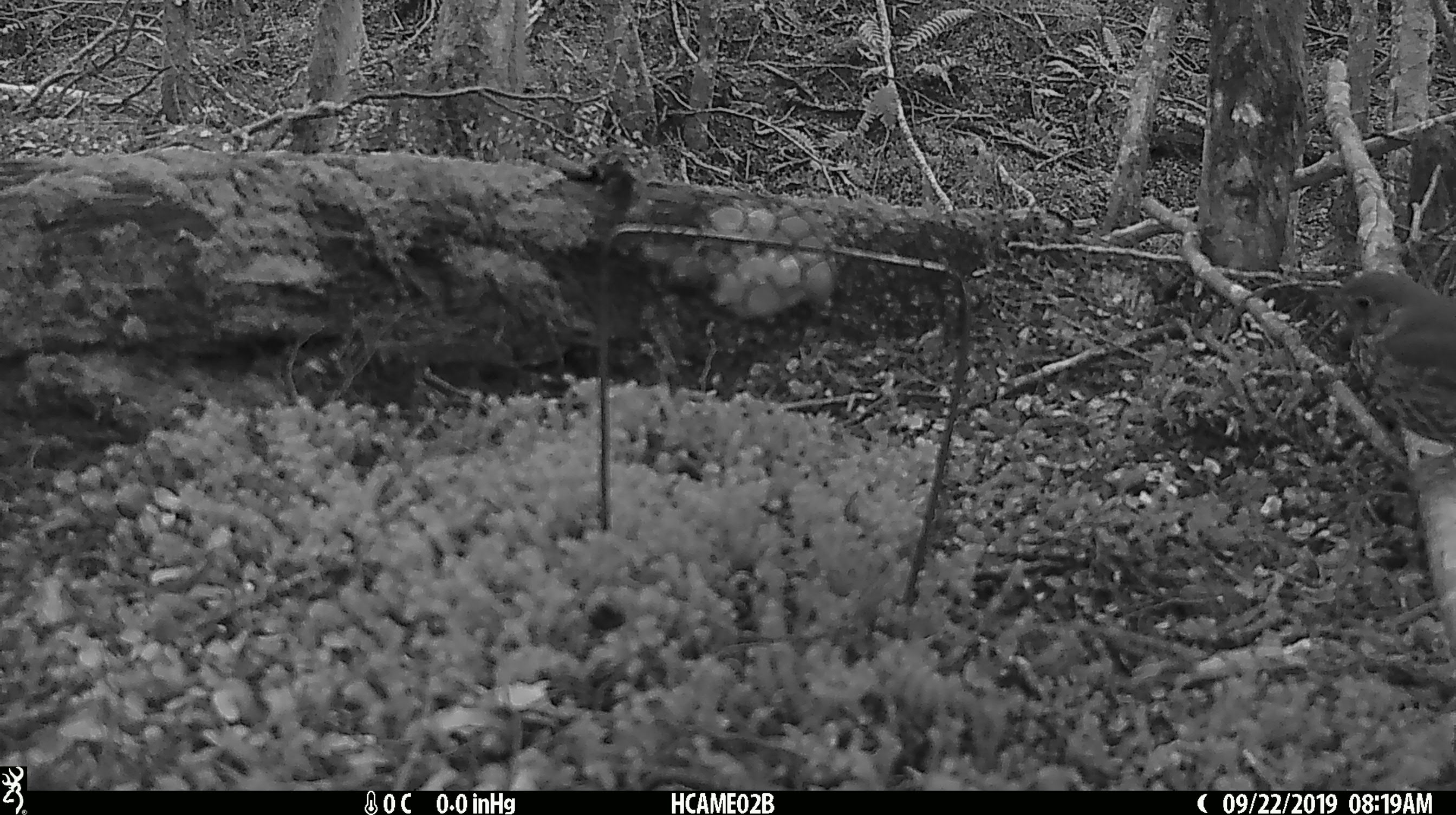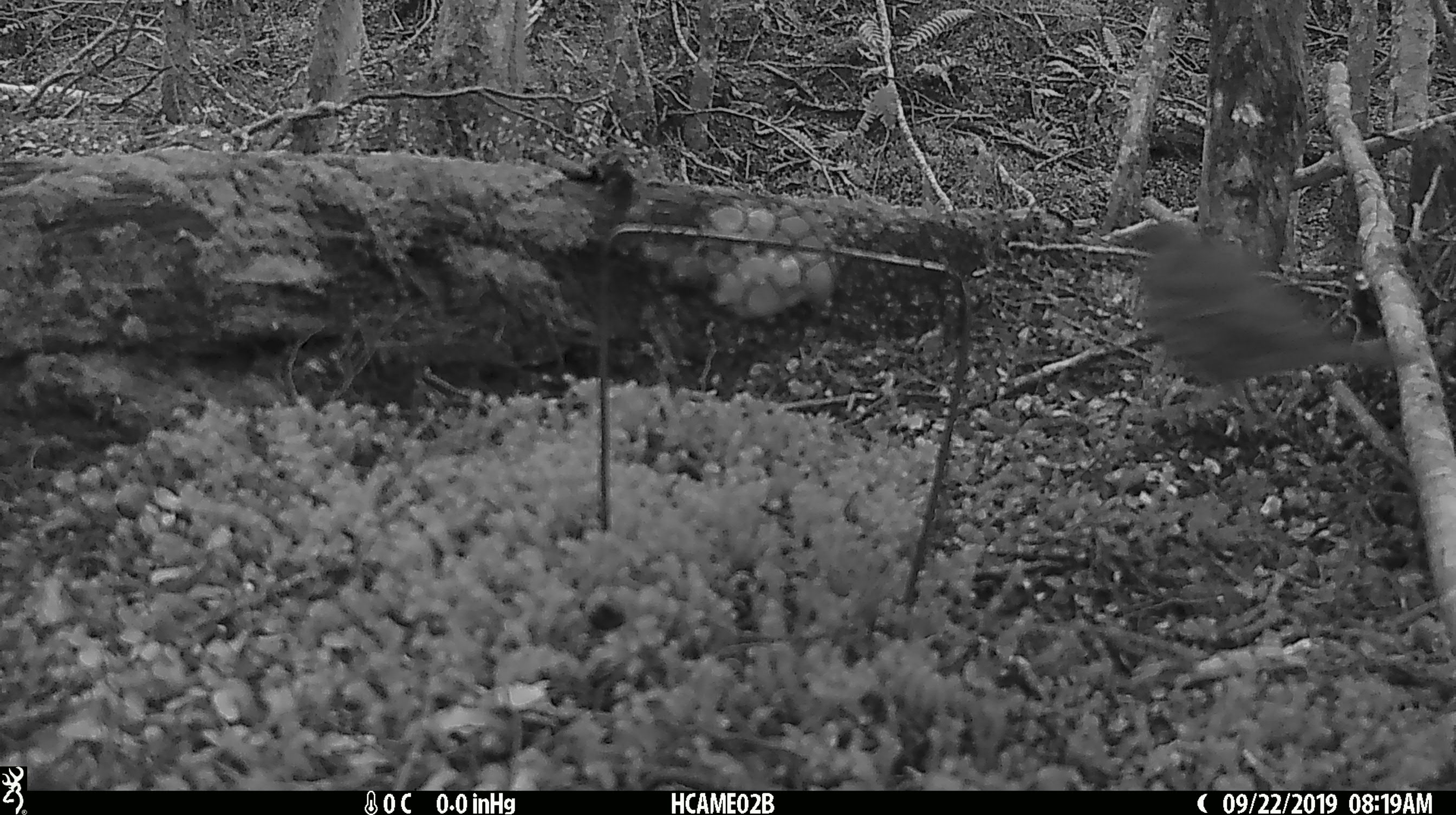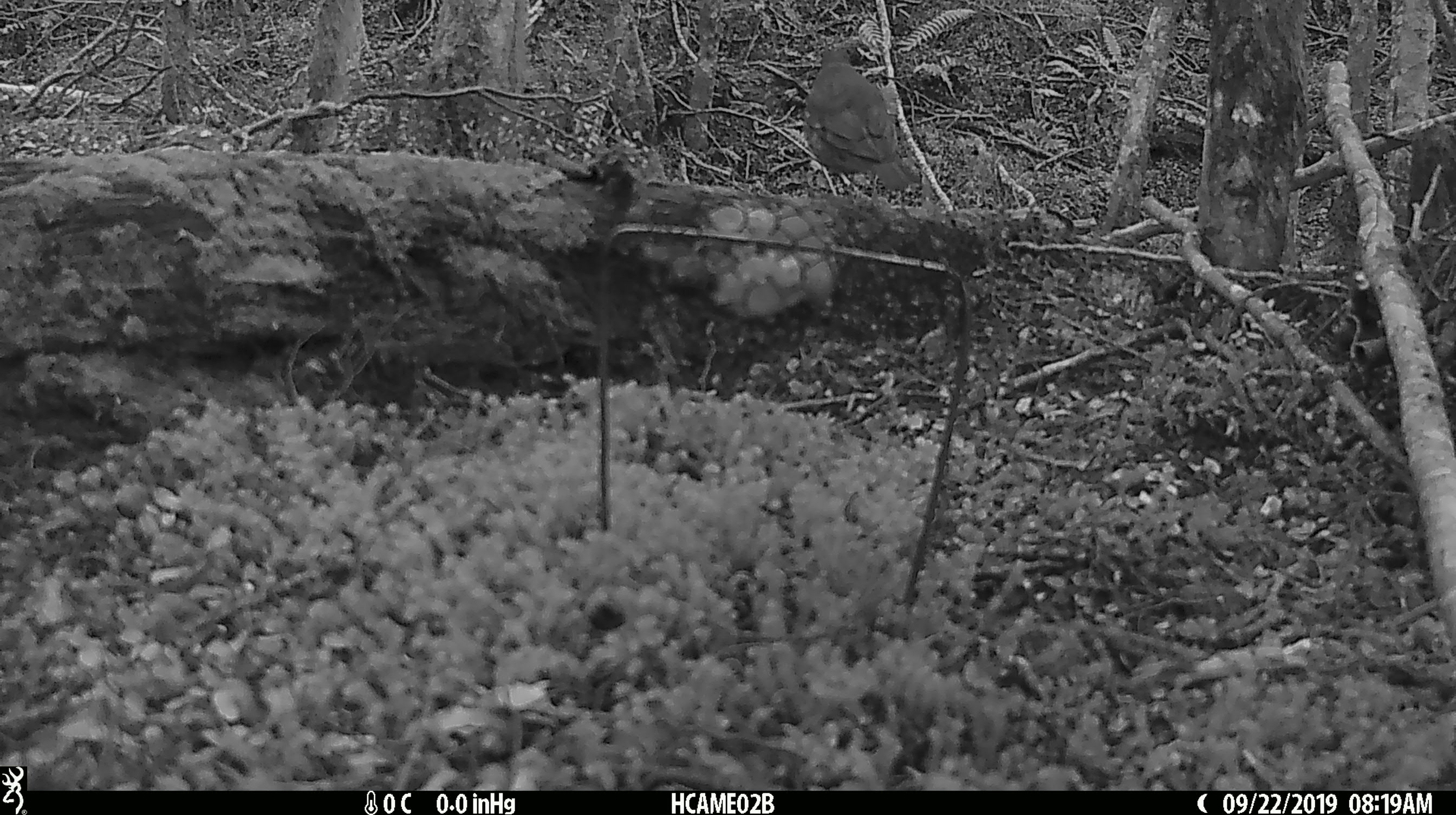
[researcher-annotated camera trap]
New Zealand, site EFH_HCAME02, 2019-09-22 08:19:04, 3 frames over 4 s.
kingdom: Animalia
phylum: Chordata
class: Aves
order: Passeriformes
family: Turdidae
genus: Turdus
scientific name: Turdus philomelos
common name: song thrush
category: thrush